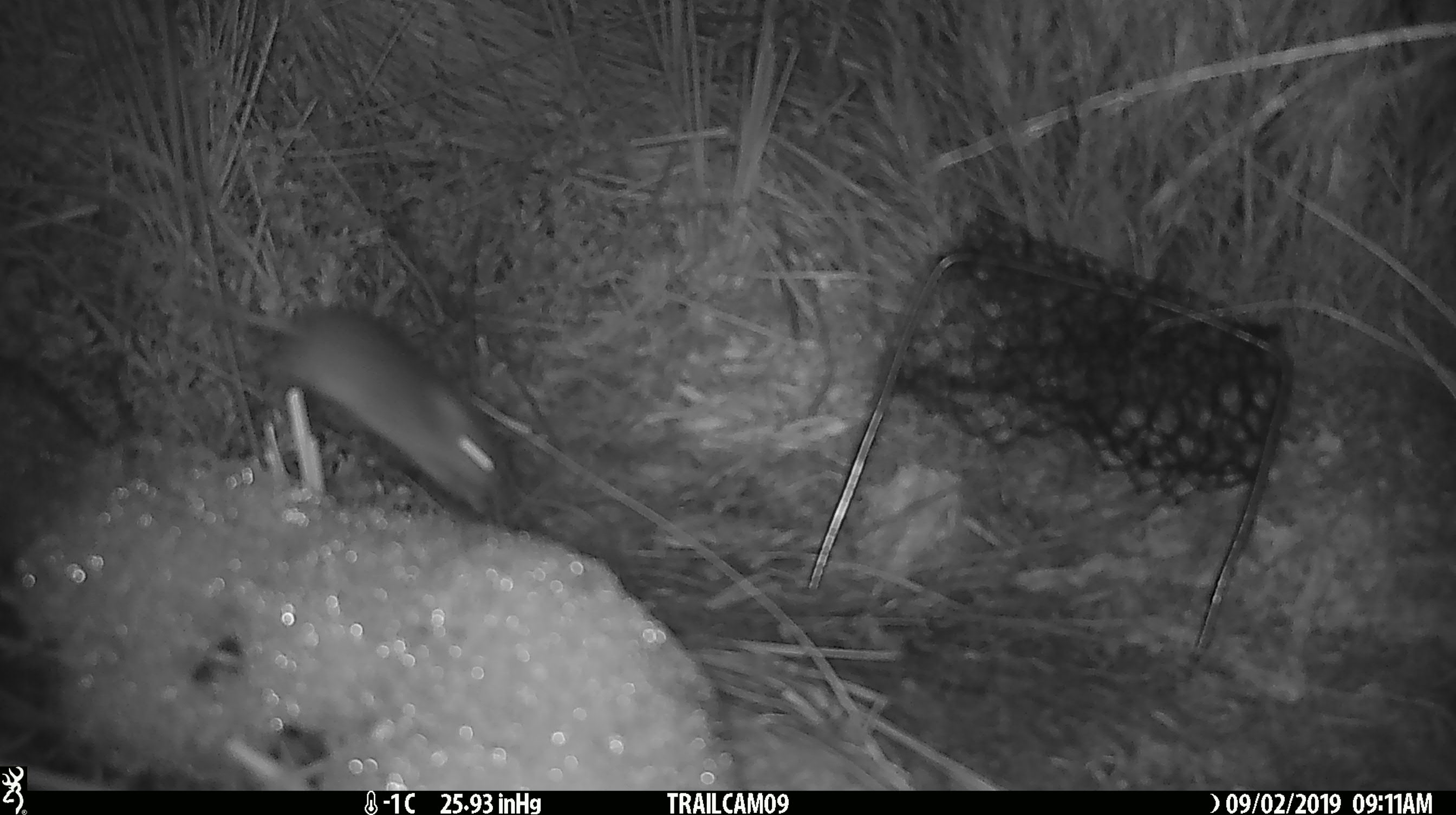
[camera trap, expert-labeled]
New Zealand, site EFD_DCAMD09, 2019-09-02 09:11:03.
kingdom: Animalia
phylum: Chordata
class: Mammalia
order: Rodentia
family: Muridae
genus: Mus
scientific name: Mus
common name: mouse